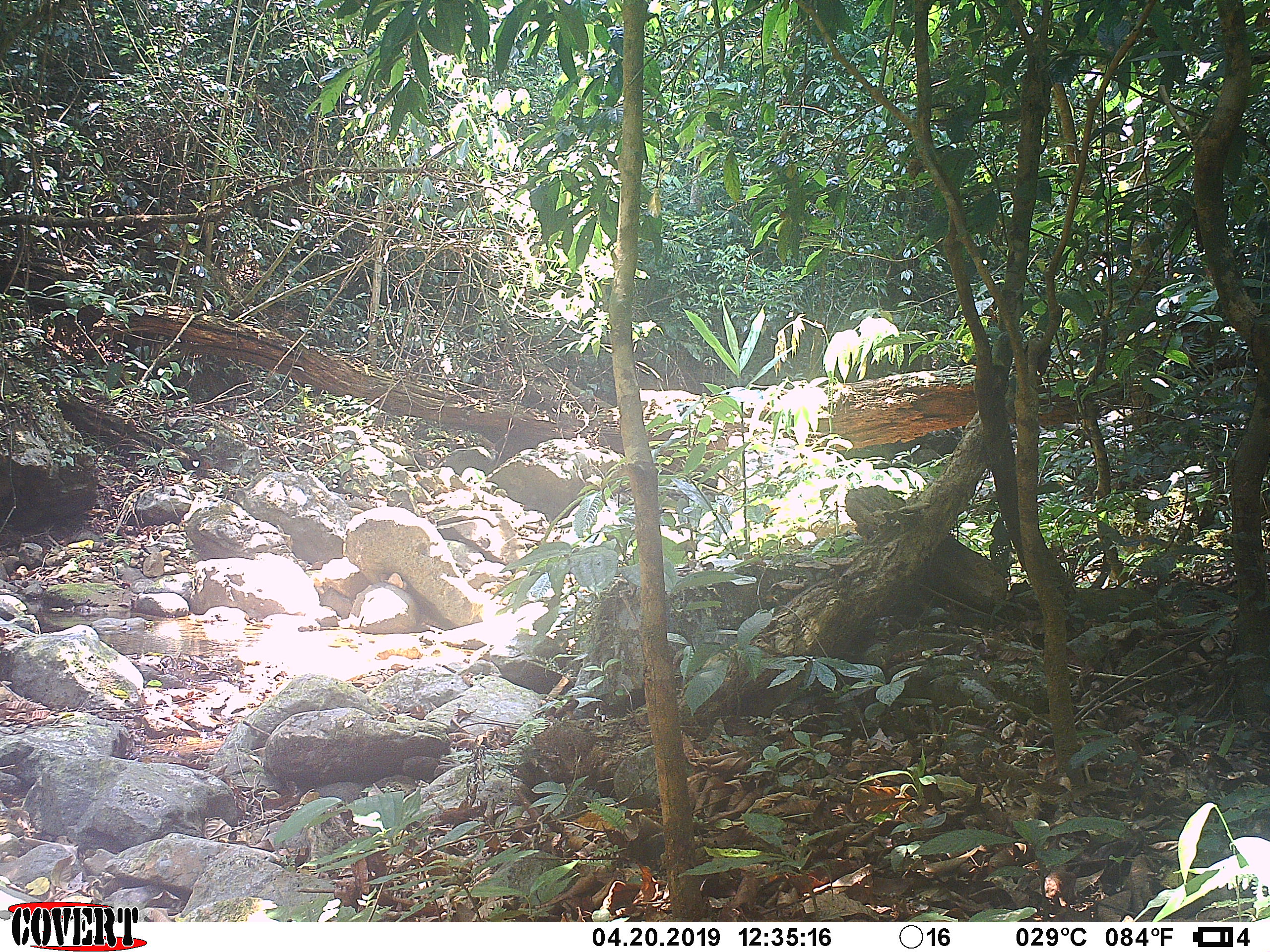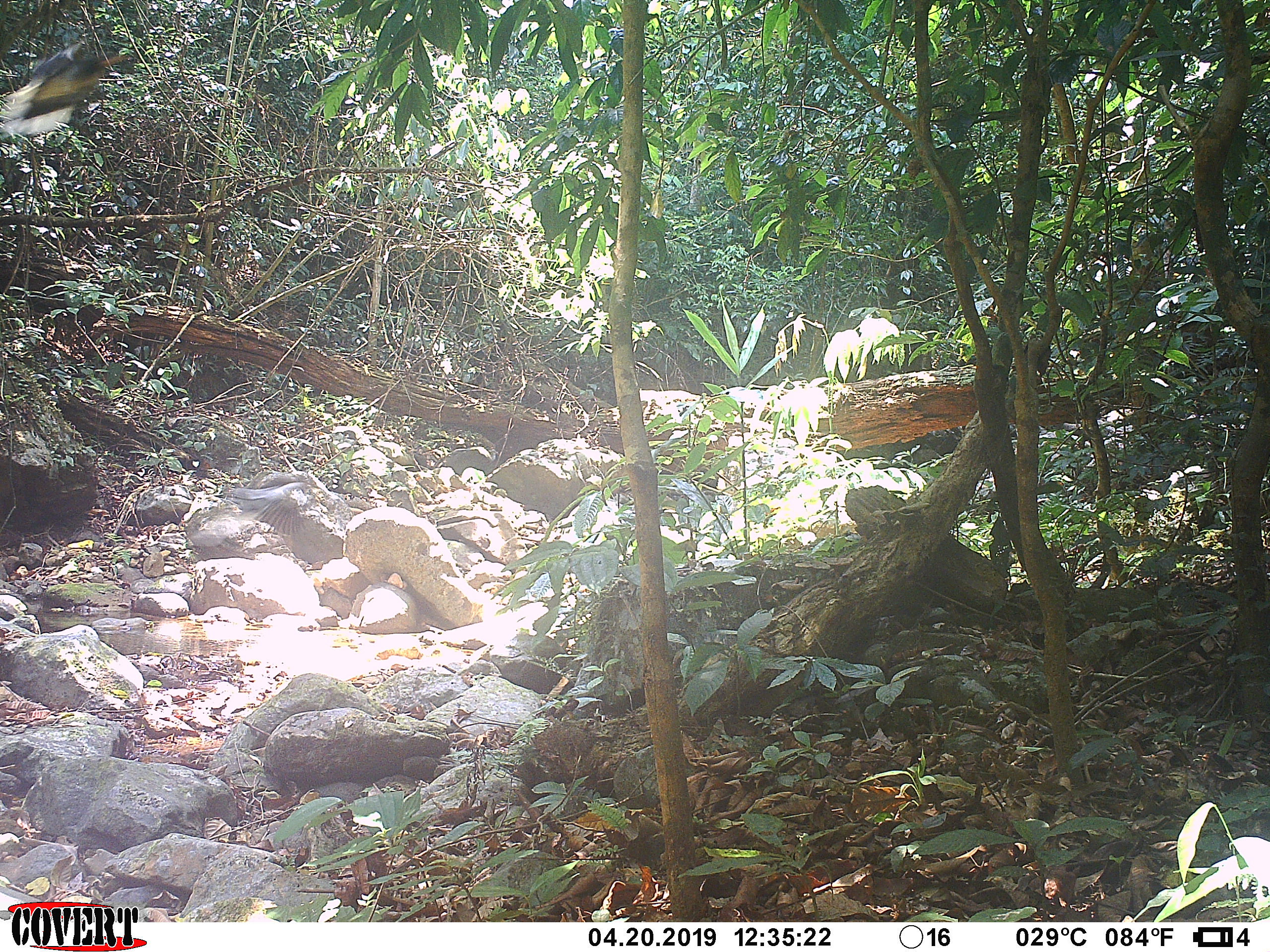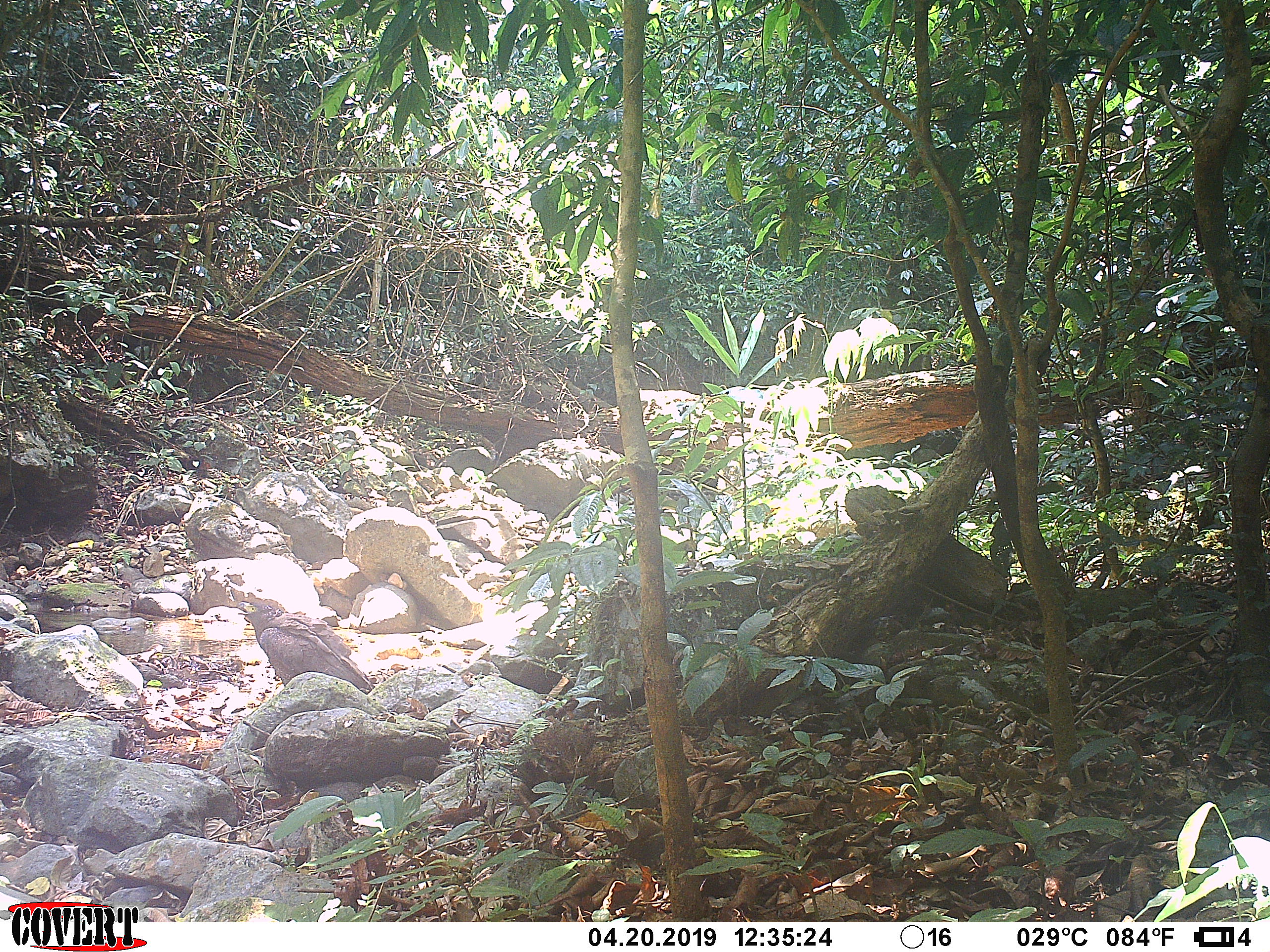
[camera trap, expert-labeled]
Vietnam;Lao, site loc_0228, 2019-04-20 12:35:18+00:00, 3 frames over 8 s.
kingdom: Animalia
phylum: Chordata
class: Aves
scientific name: Aves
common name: bird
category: unidentified bird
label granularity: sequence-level